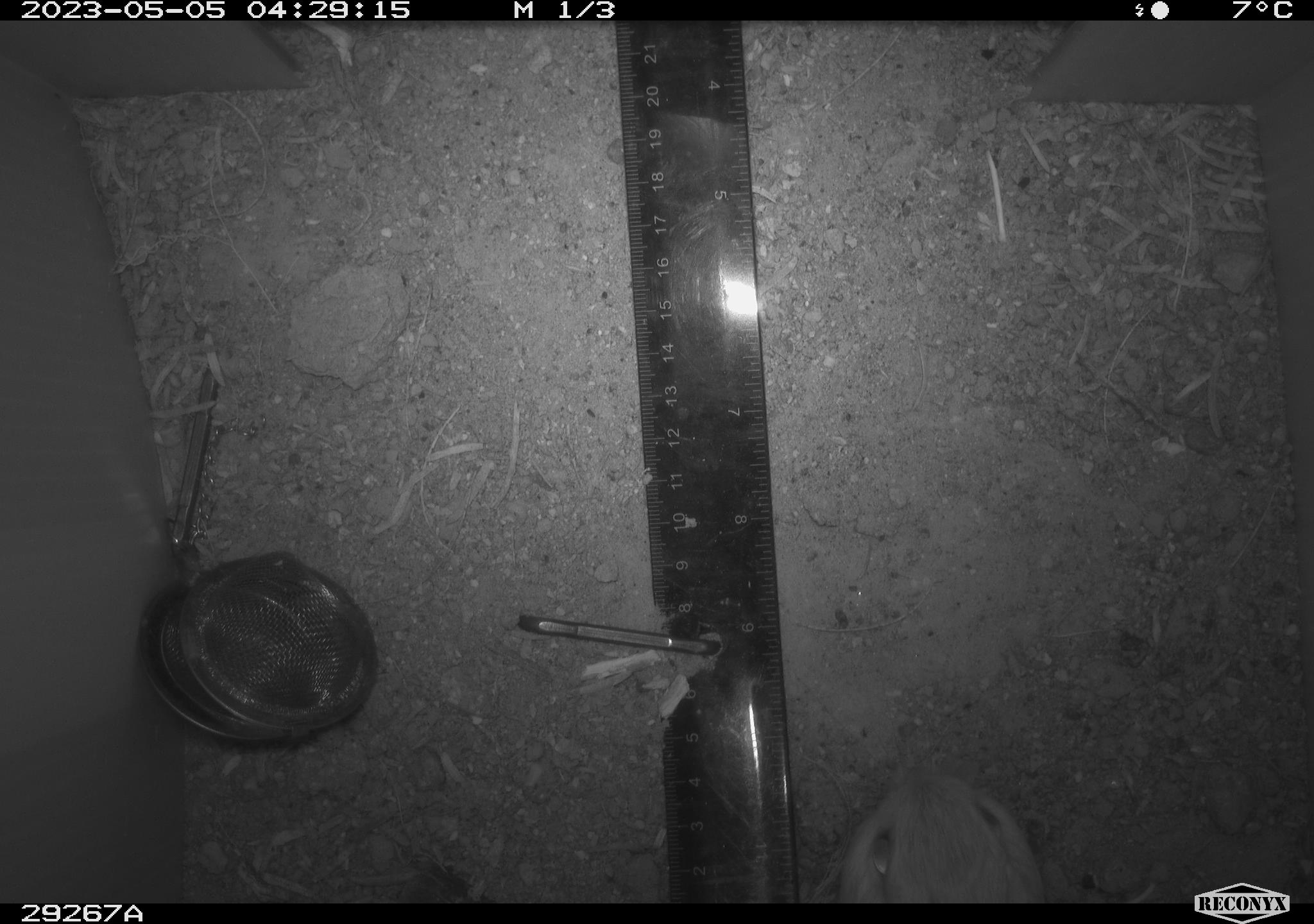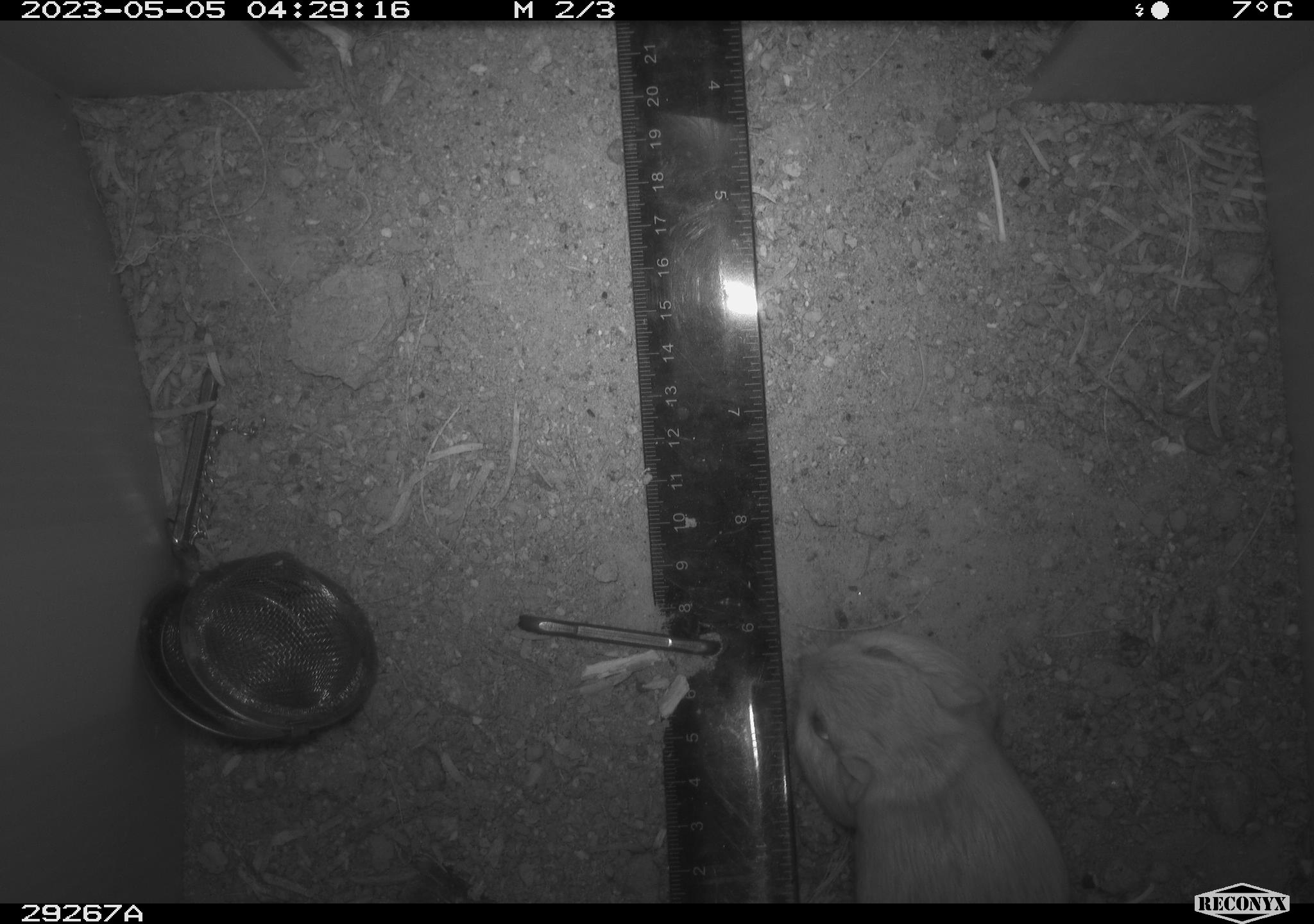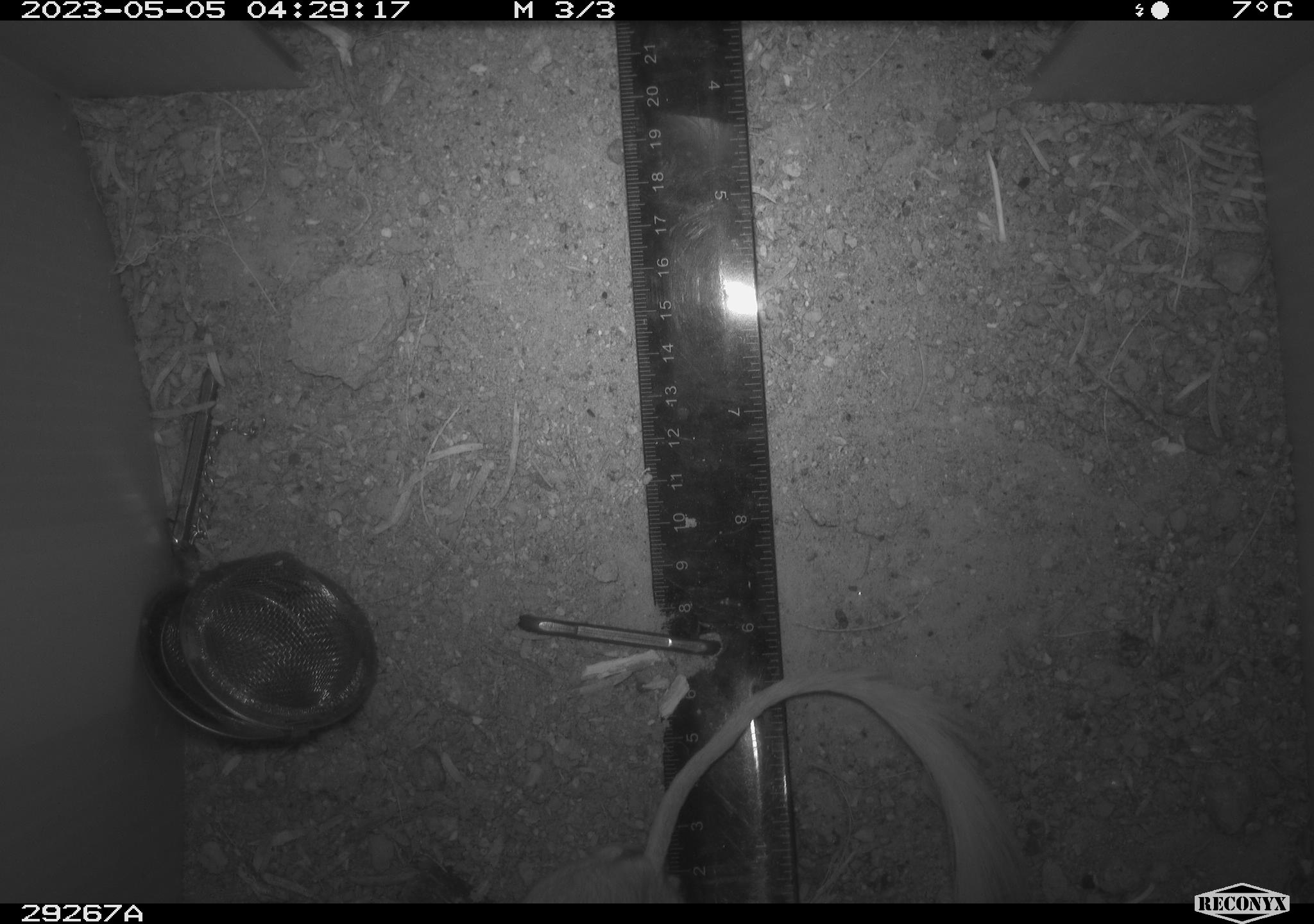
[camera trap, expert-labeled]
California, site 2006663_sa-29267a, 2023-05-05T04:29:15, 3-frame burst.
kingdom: Animalia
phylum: Chordata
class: Mammalia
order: Rodentia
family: Heteromyidae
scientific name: Heteromyidae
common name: kangaroo rats and pocket mice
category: heteromyidae family